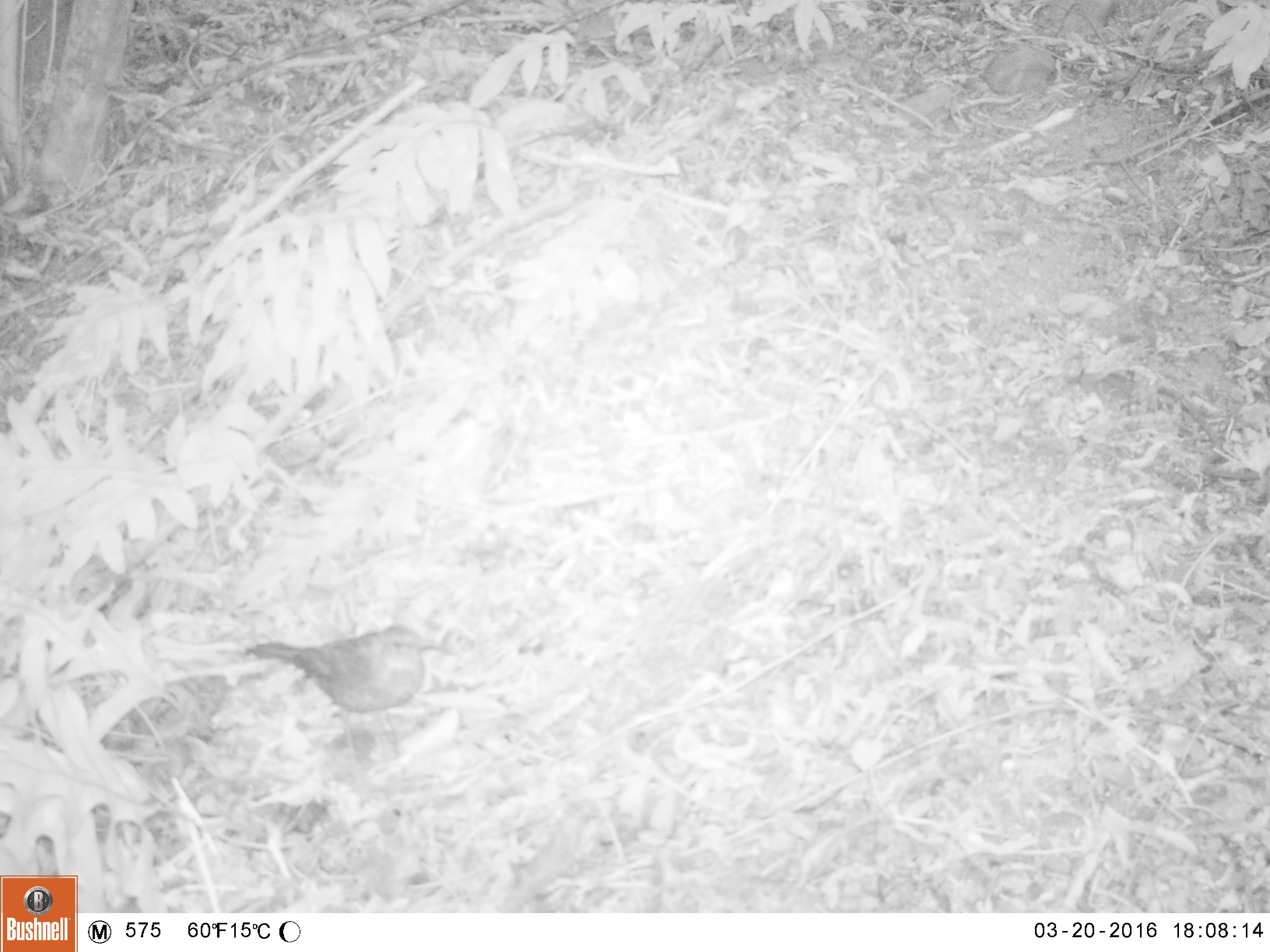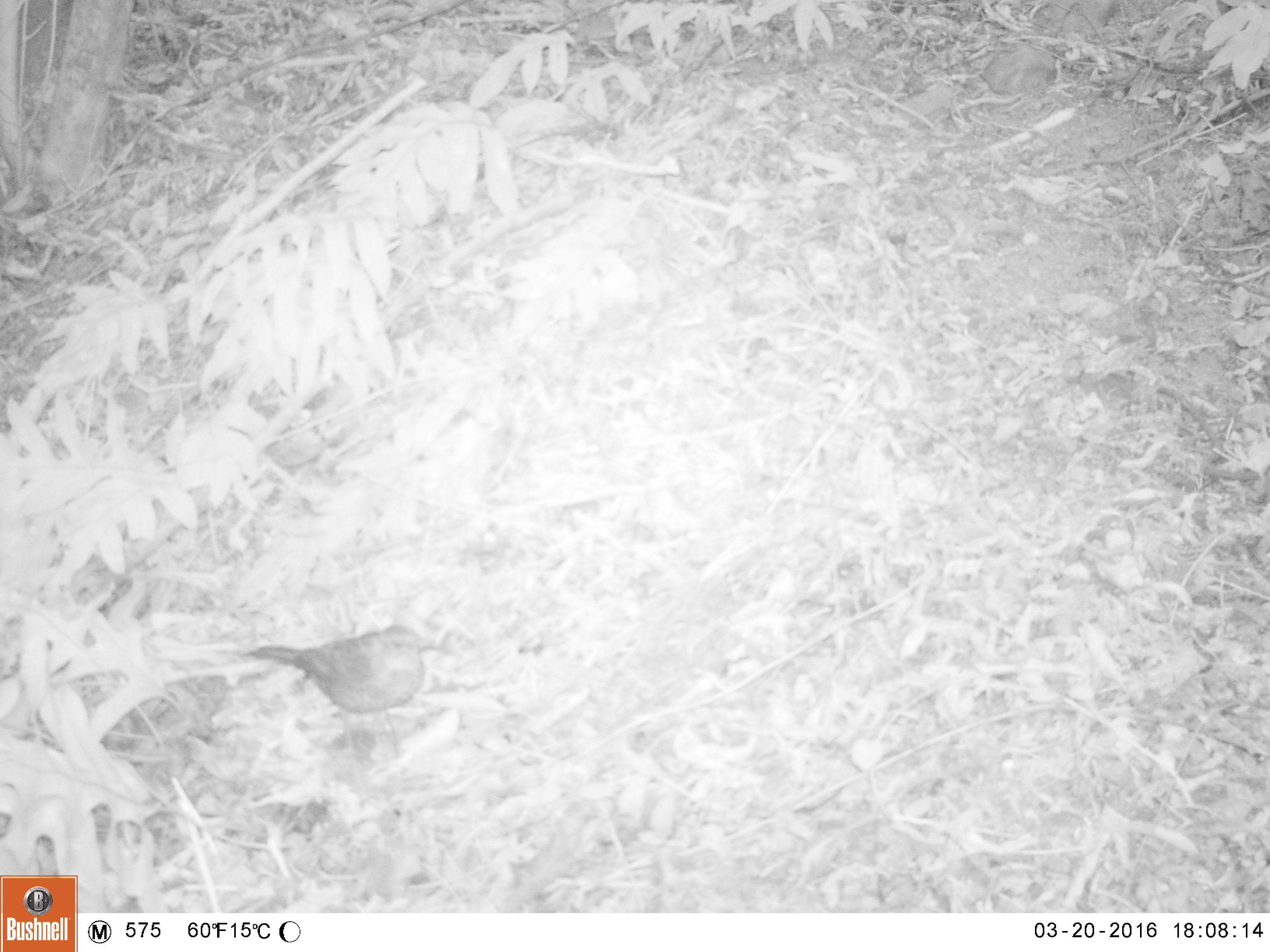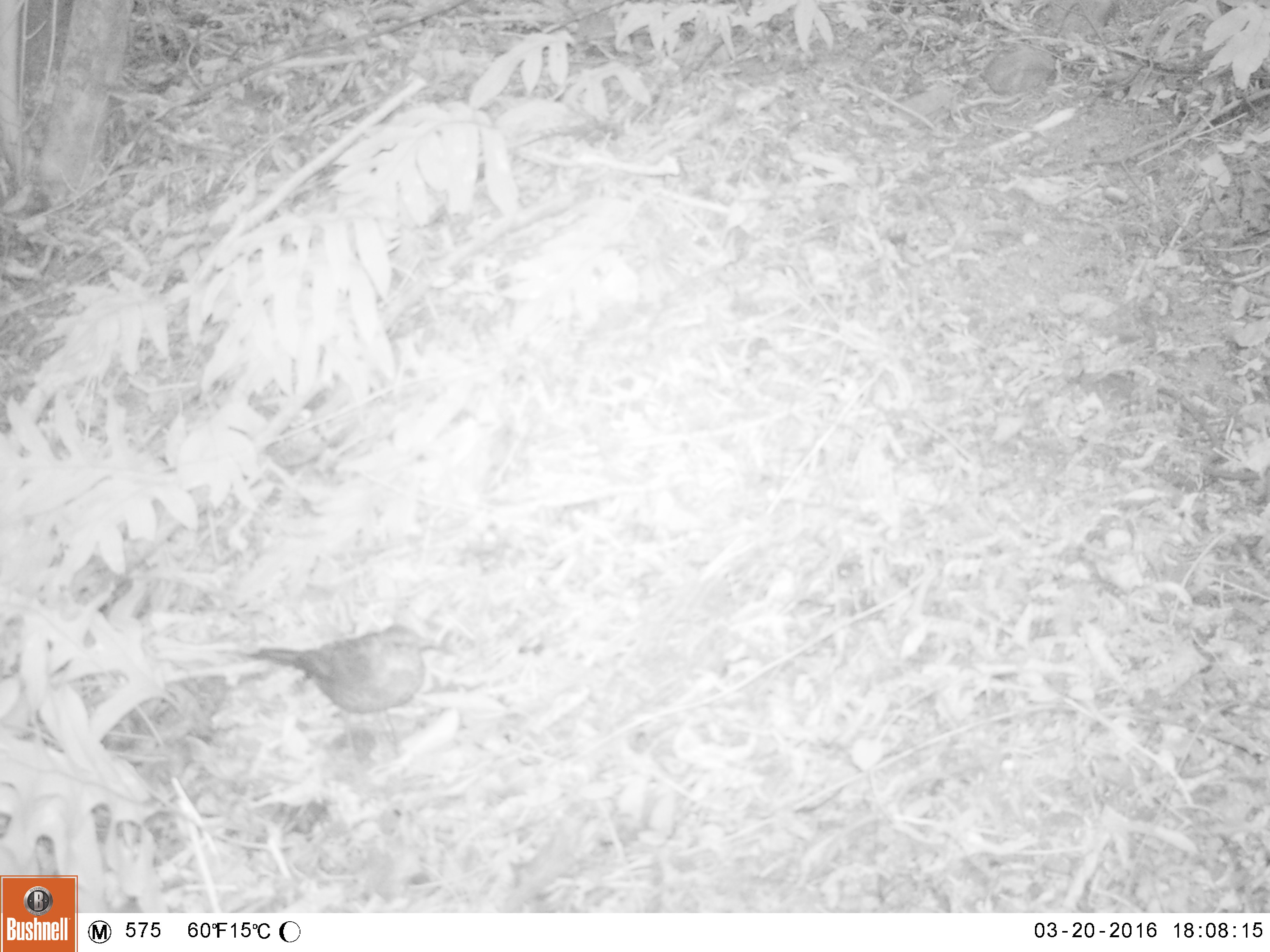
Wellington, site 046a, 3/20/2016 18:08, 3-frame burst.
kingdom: Animalia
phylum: Chordata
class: Aves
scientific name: Aves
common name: bird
Bird (Aves).